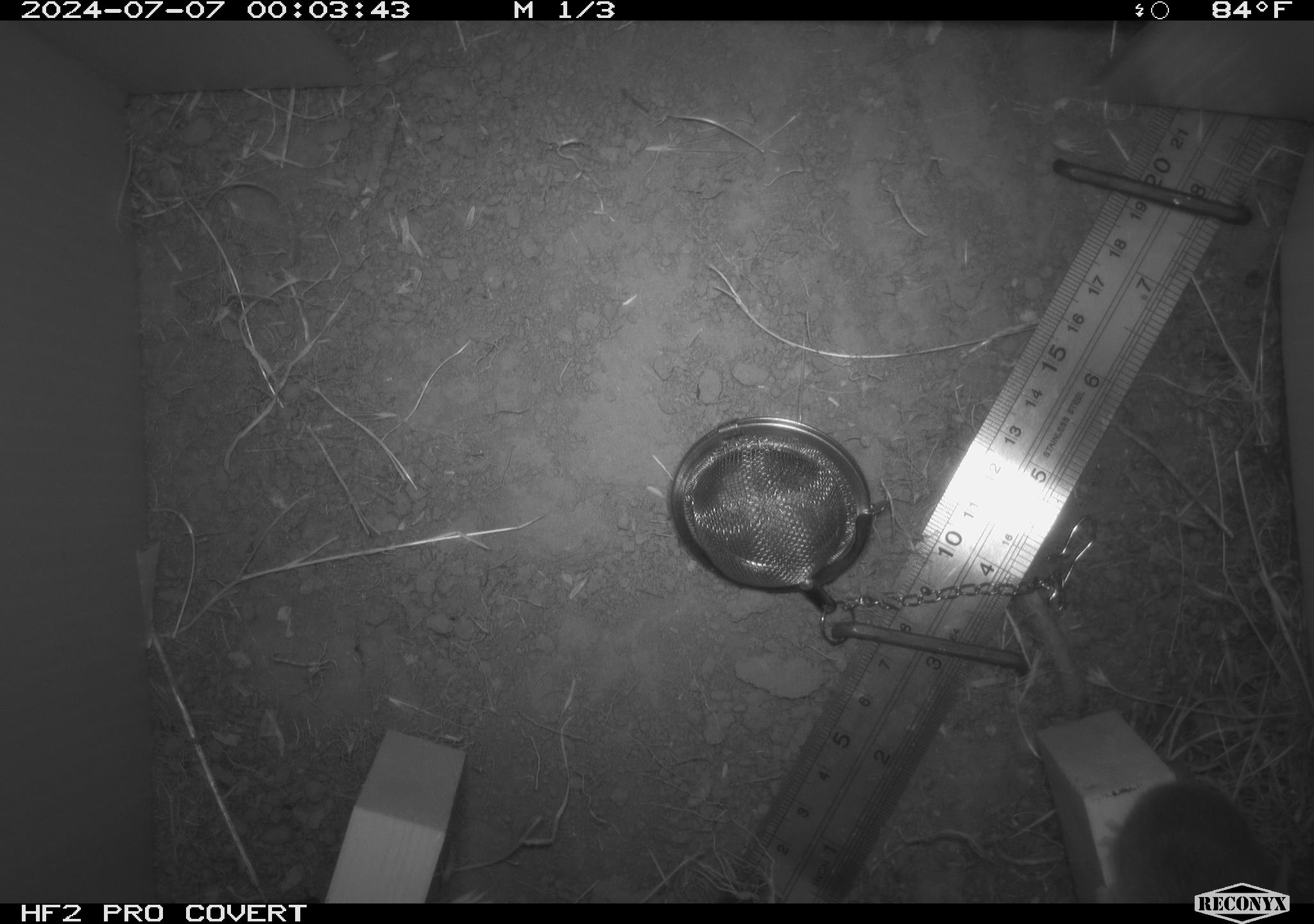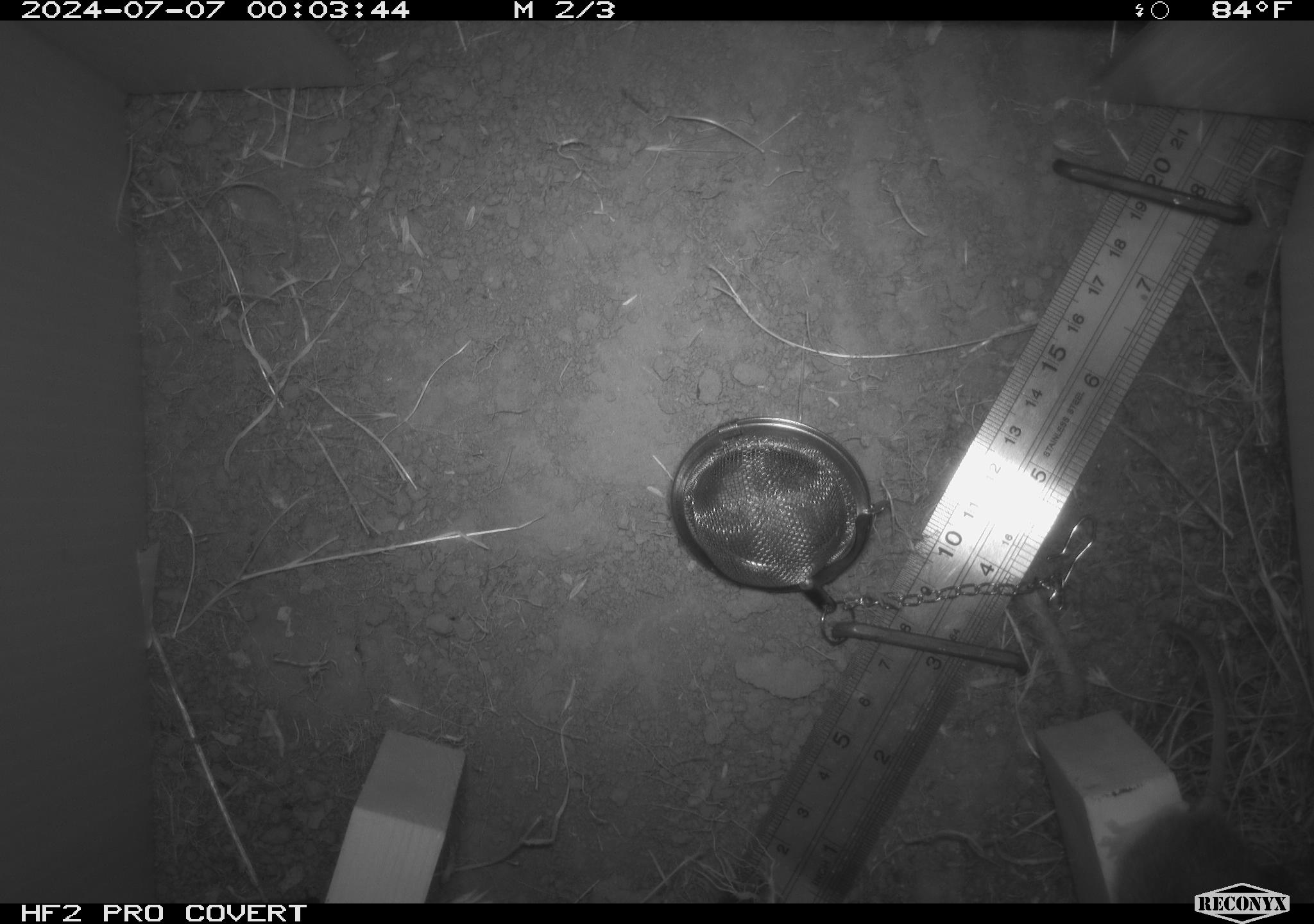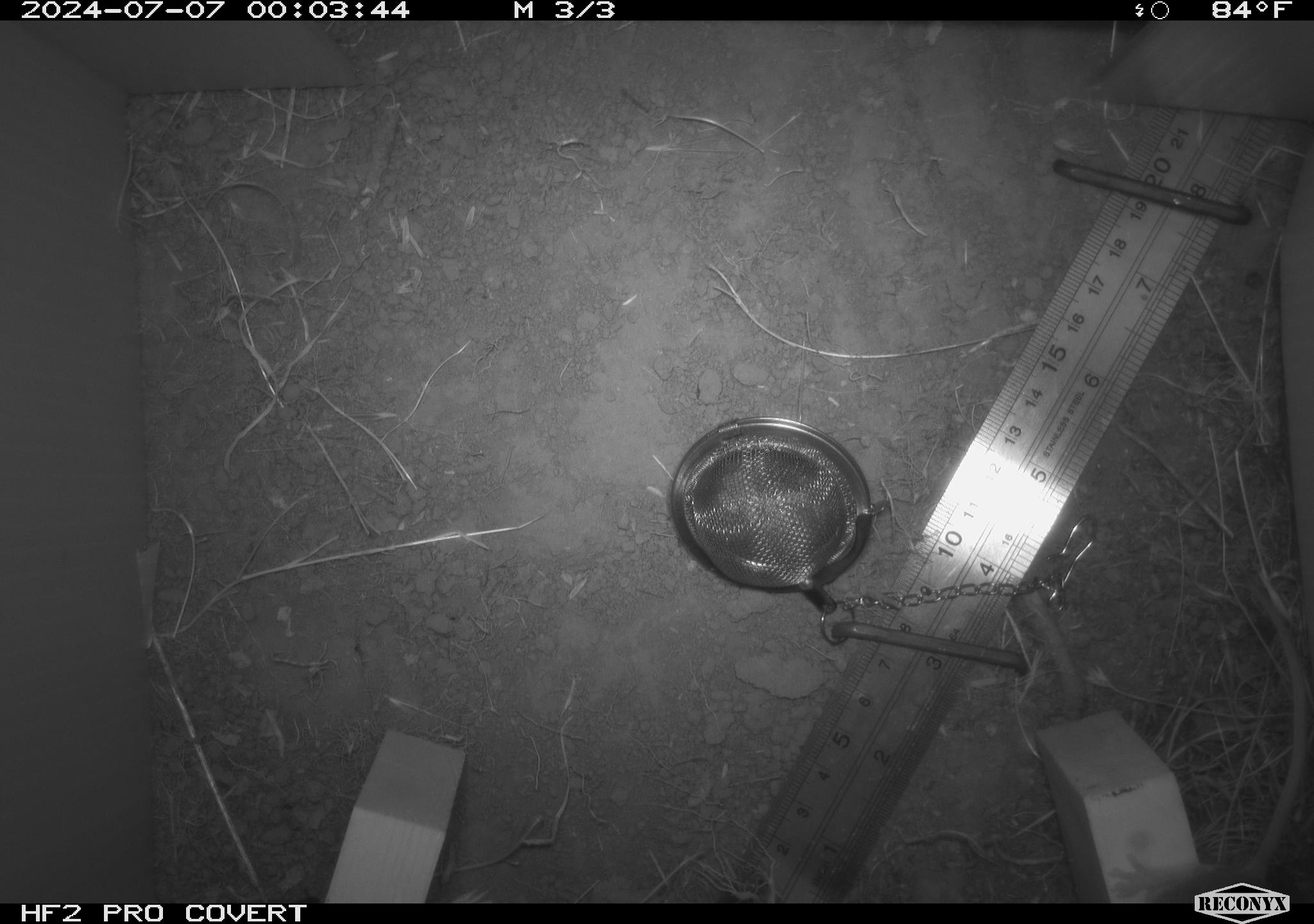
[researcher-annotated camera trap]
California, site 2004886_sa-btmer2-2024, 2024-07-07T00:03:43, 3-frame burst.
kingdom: Animalia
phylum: Chordata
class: Mammalia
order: Rodentia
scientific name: Rodentia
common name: mouse species